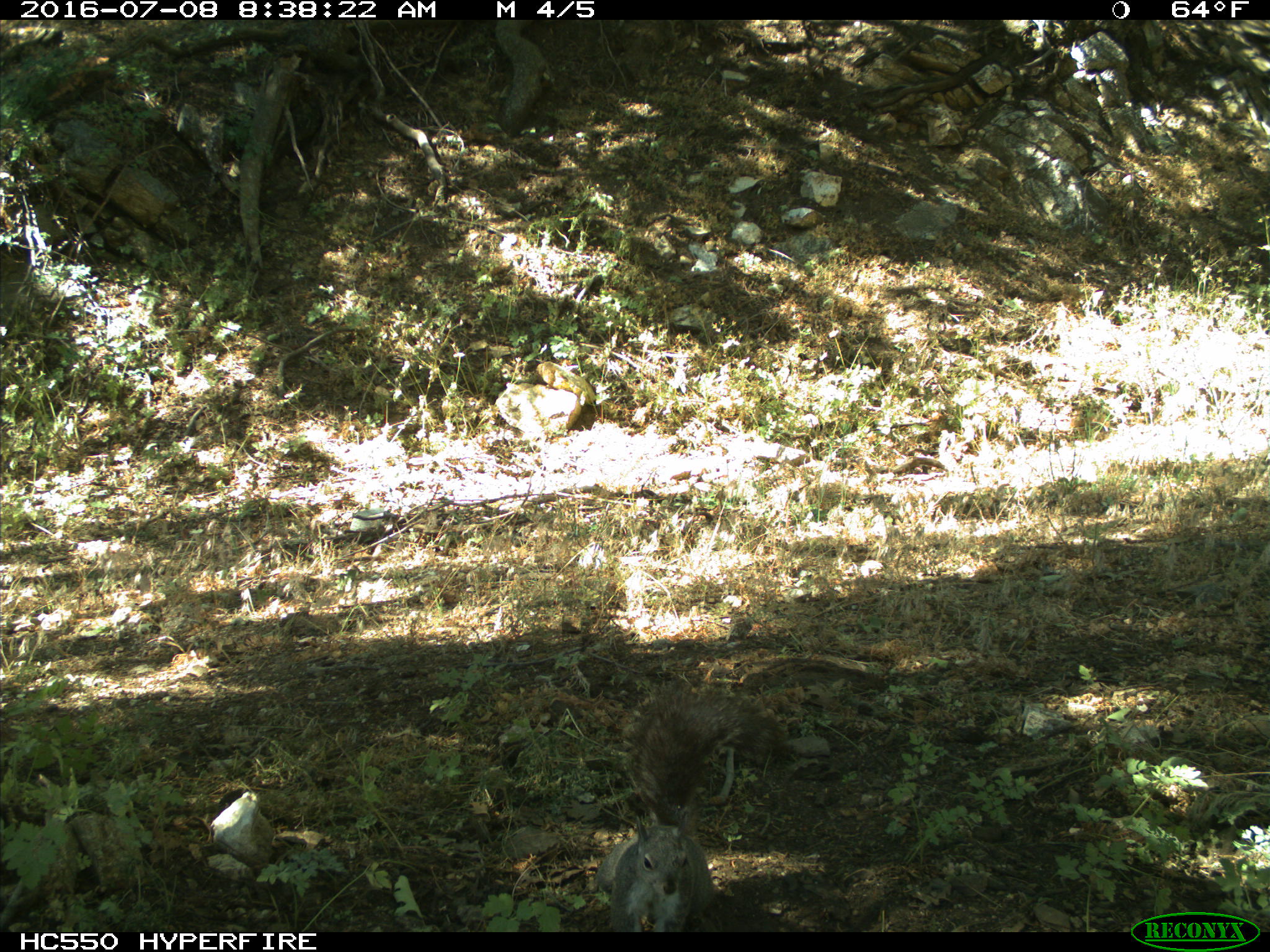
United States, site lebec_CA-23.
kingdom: Animalia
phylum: Chordata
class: Mammalia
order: Rodentia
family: Sciuridae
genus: Sciurus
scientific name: Sciurus carolinensis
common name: eastern gray squirrel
Sciurus carolinensis (eastern gray squirrel).